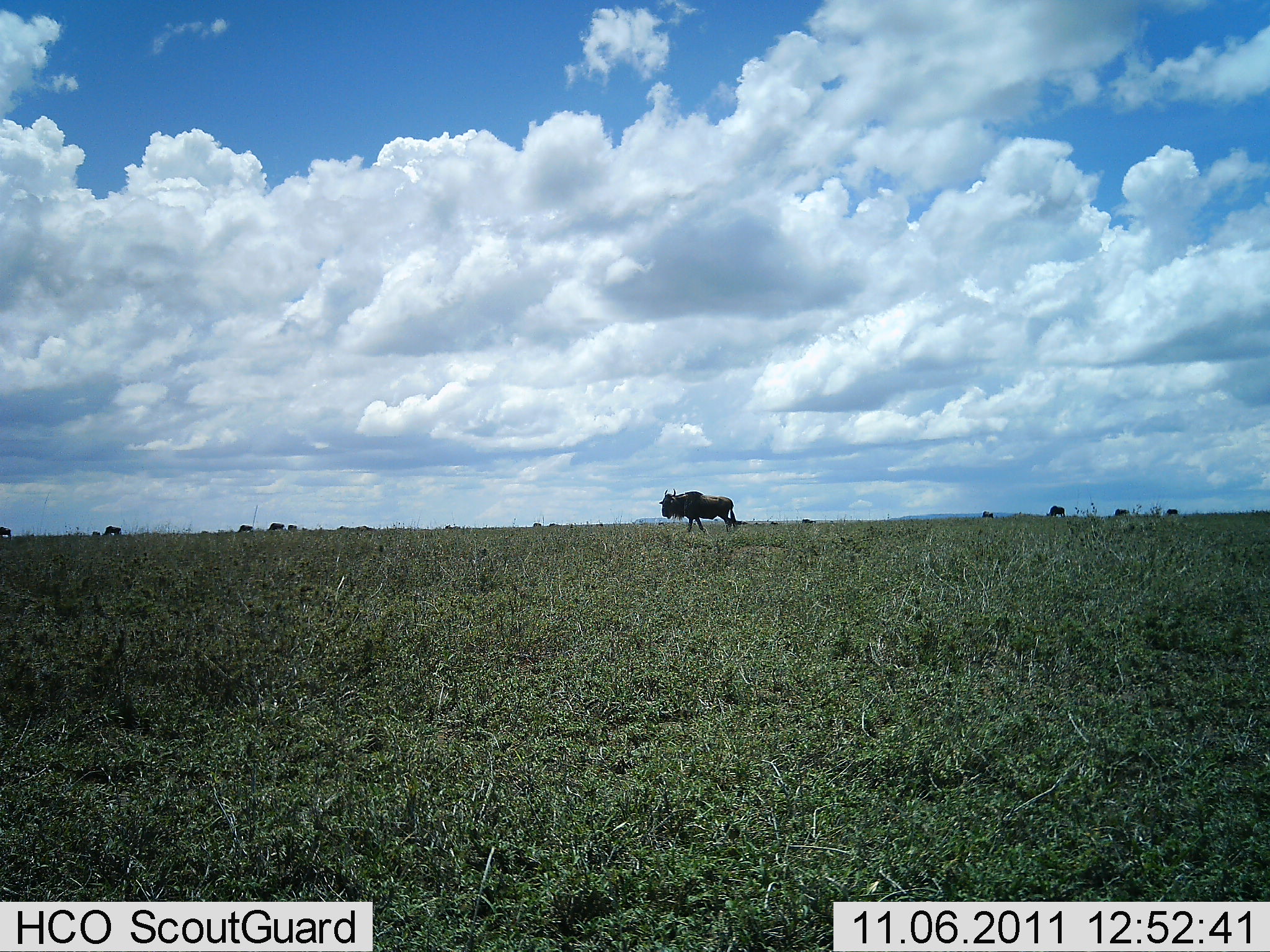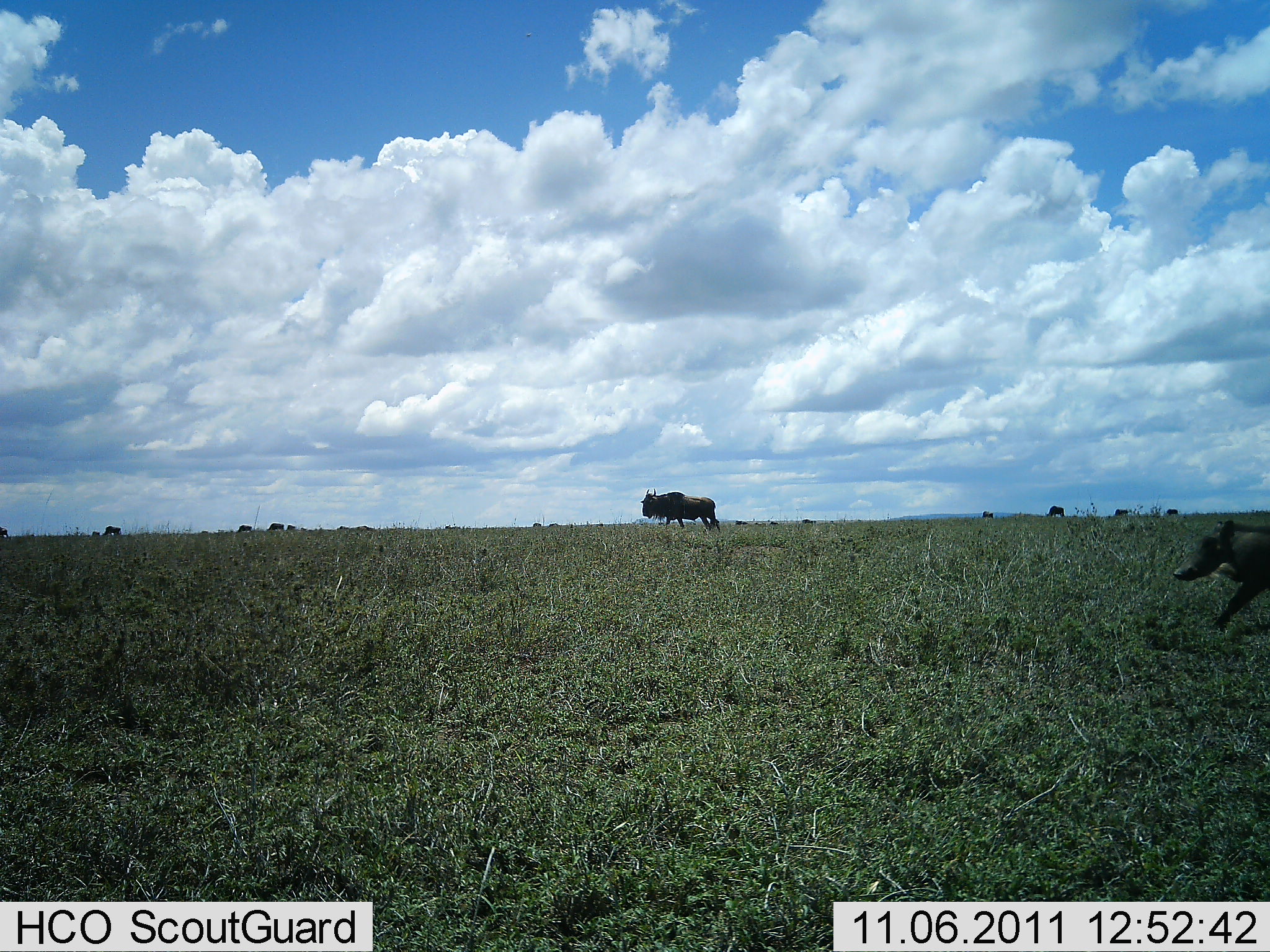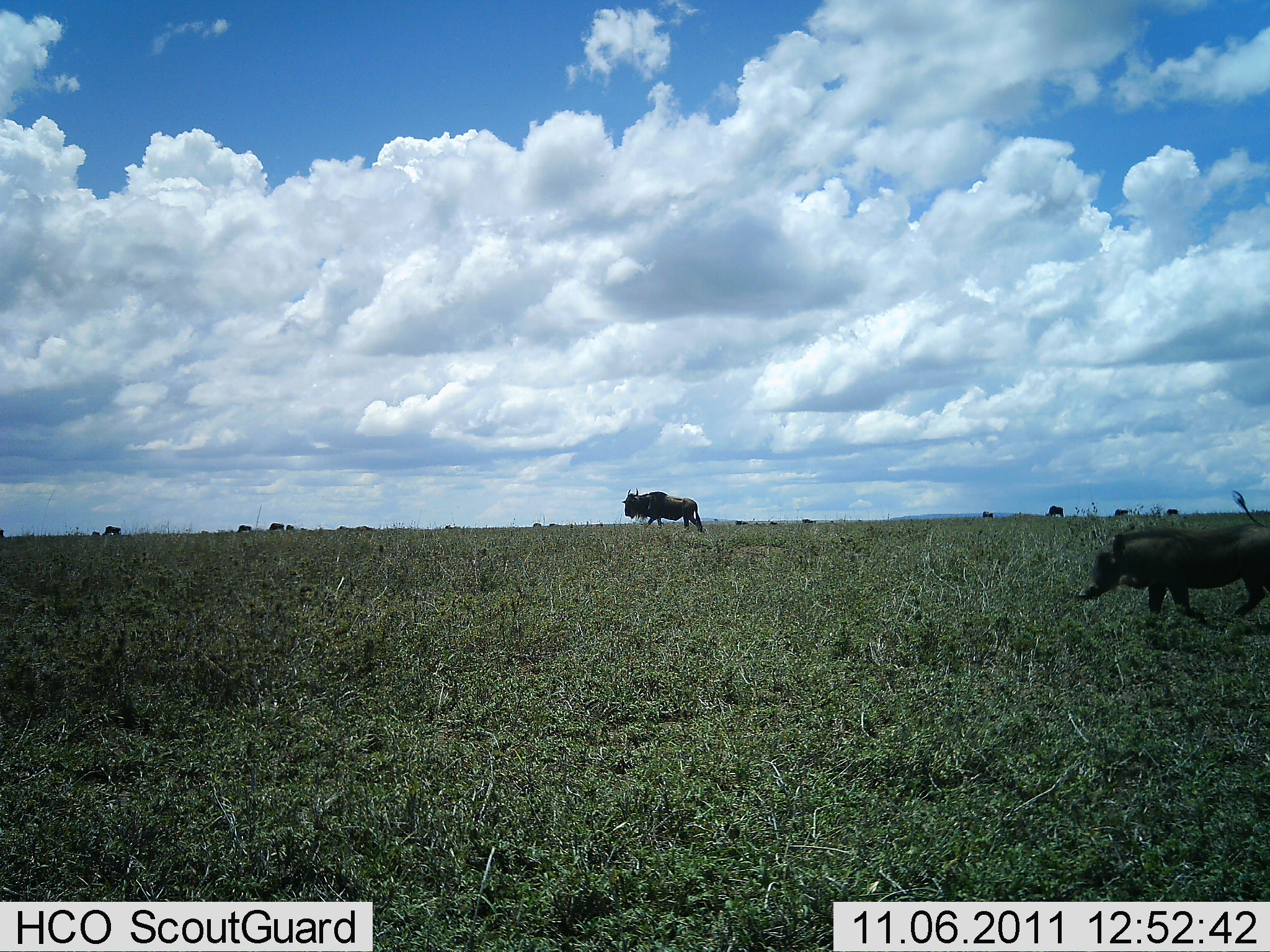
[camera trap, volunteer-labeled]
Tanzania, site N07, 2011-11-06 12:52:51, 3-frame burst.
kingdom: Animalia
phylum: Chordata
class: Mammalia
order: Artiodactyla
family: Suidae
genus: Phacochoerus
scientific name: Phacochoerus africanus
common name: warthog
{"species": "warthog (Phacochoerus africanus)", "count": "1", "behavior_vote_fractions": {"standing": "0%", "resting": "0%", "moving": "100%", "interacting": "0%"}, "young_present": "0%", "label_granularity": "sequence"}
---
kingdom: Animalia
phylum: Chordata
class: Mammalia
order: Artiodactyla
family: Bovidae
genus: Connochaetes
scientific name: Connochaetes taurinus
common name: blue wildebeest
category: wildebeest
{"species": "wildebeest (blue wildebeest) (Connochaetes taurinus)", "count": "9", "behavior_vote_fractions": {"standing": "28%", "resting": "0%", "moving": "89%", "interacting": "0%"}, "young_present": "0%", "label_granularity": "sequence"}